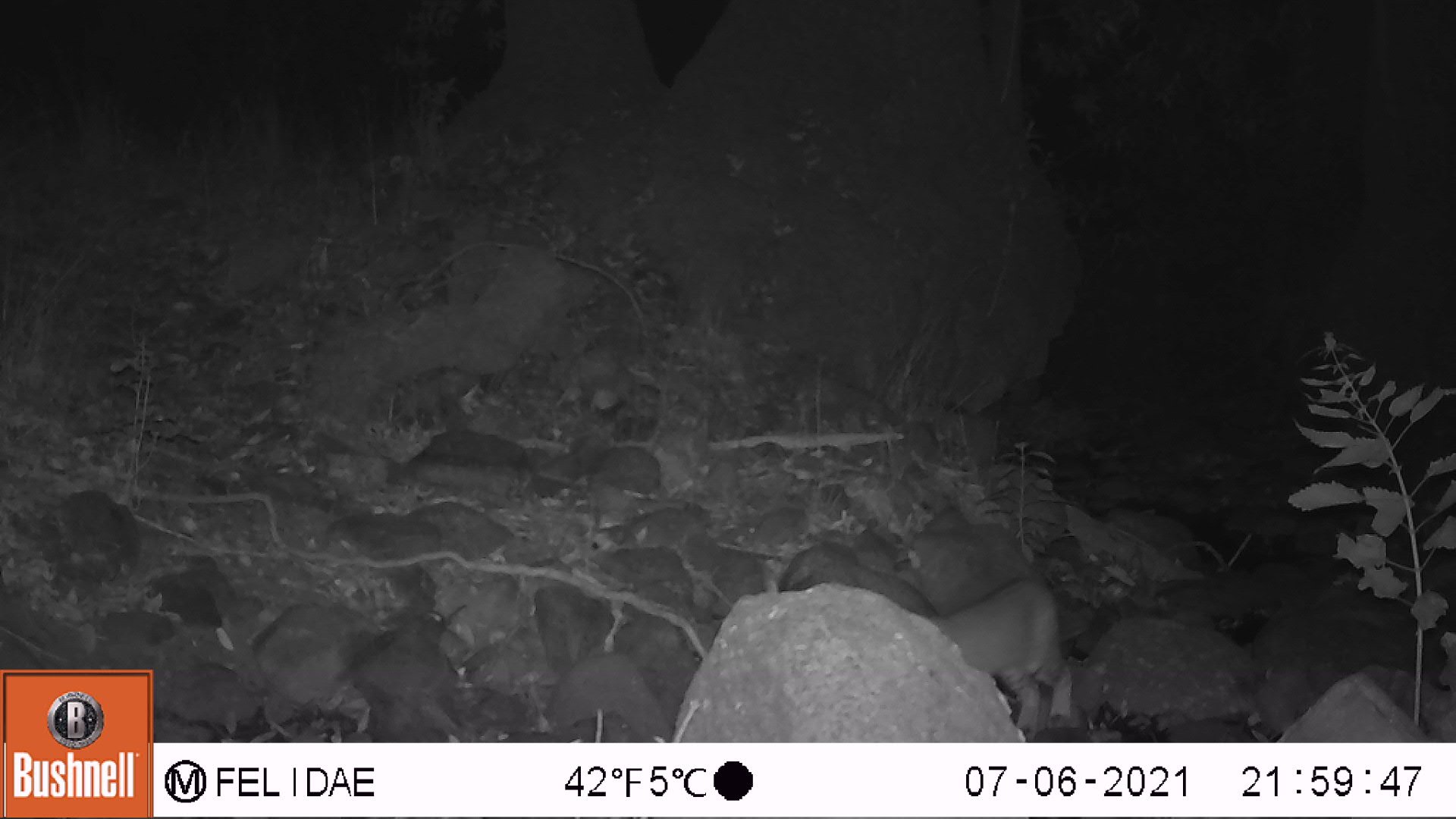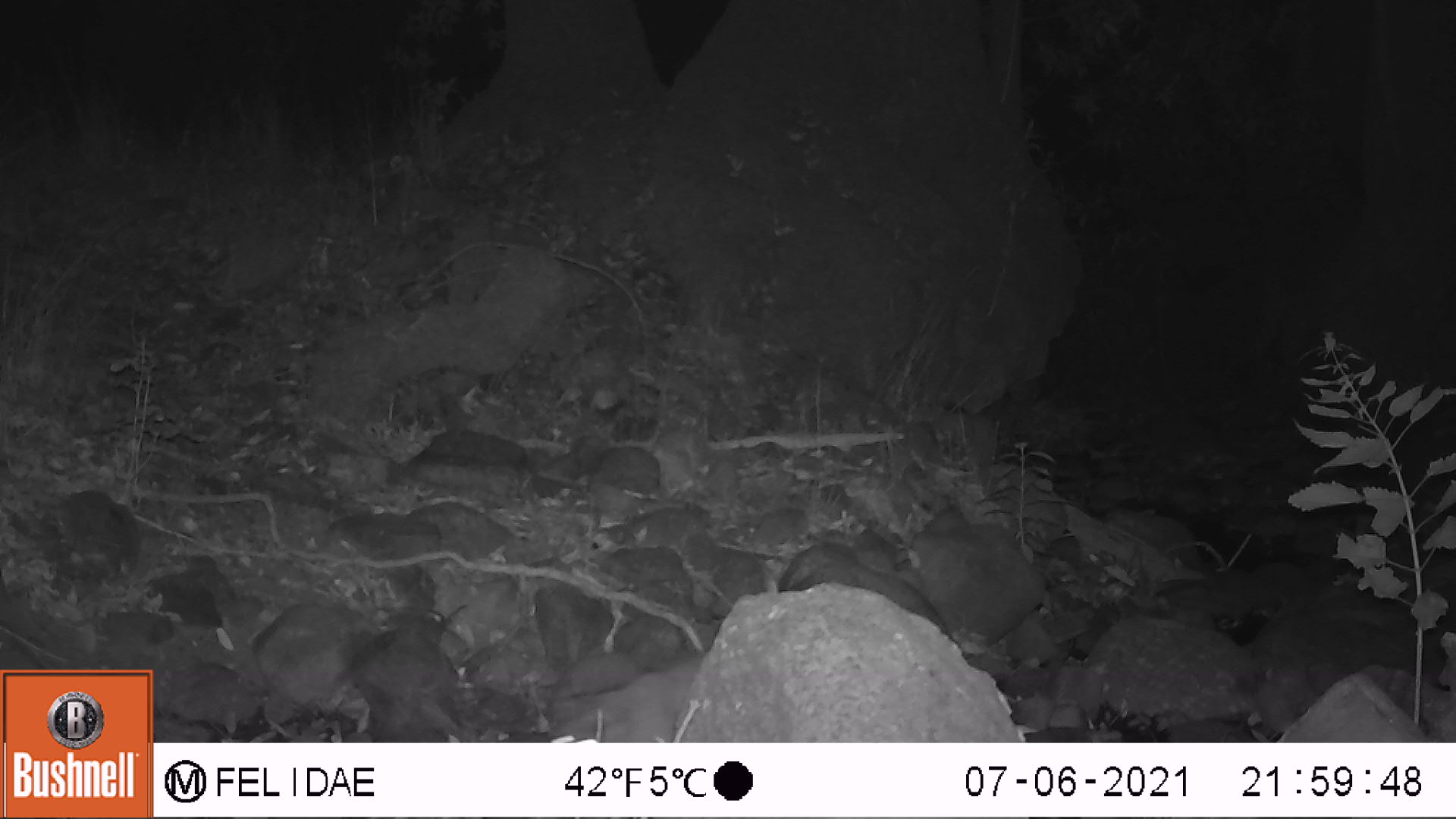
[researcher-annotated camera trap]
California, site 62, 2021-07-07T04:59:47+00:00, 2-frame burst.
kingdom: Animalia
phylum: Chordata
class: Mammalia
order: Carnivora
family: Felidae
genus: Lynx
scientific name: Lynx rufus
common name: bobcat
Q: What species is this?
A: Bobcat (Lynx rufus).